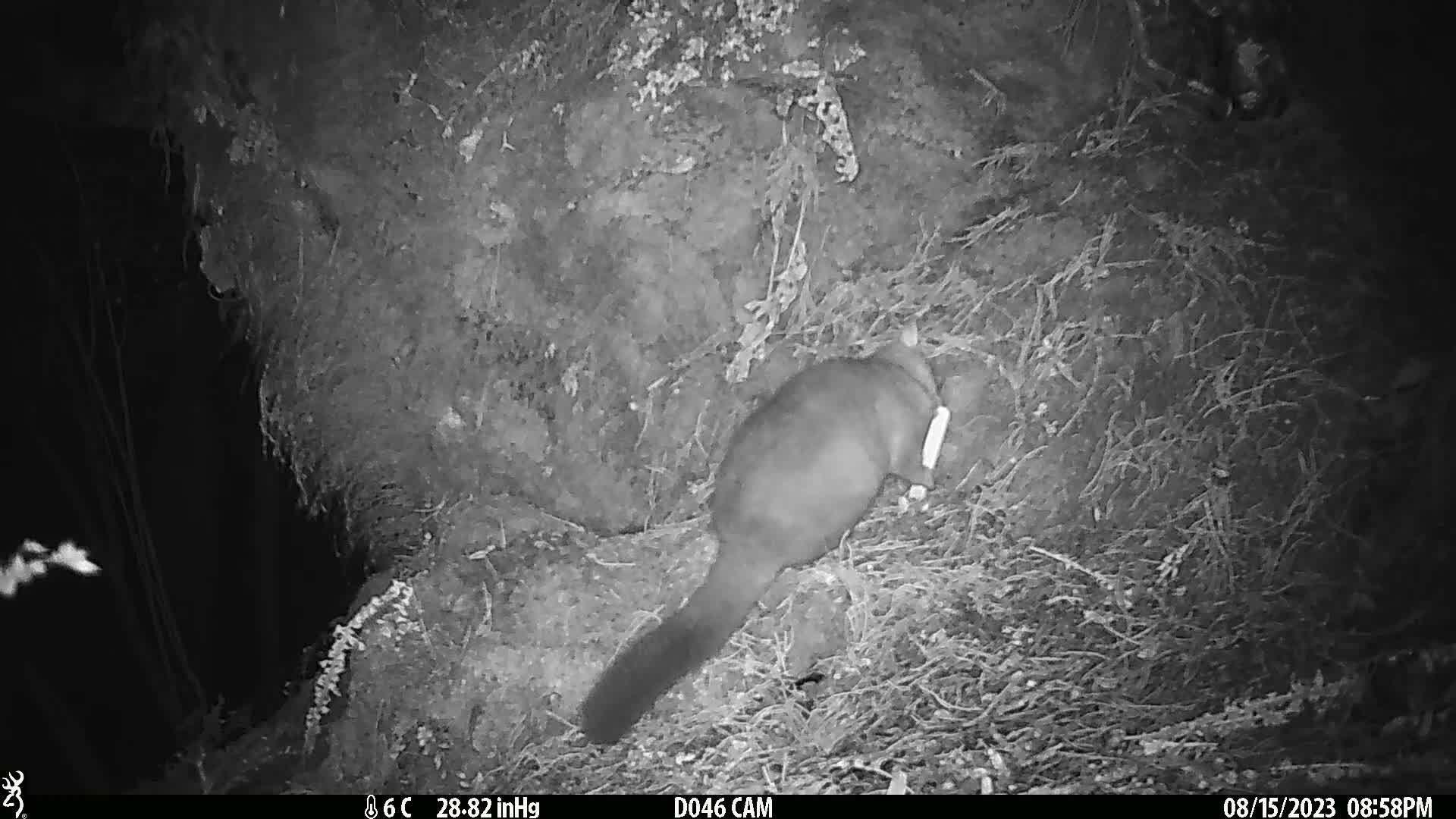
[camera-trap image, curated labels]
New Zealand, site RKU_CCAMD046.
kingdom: Animalia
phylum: Chordata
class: Mammalia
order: Diprotodontia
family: Phalangeridae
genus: Trichosurus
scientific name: Trichosurus vulpecula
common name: common brushtail possum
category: possum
Possum (common brushtail possum) (Trichosurus vulpecula).